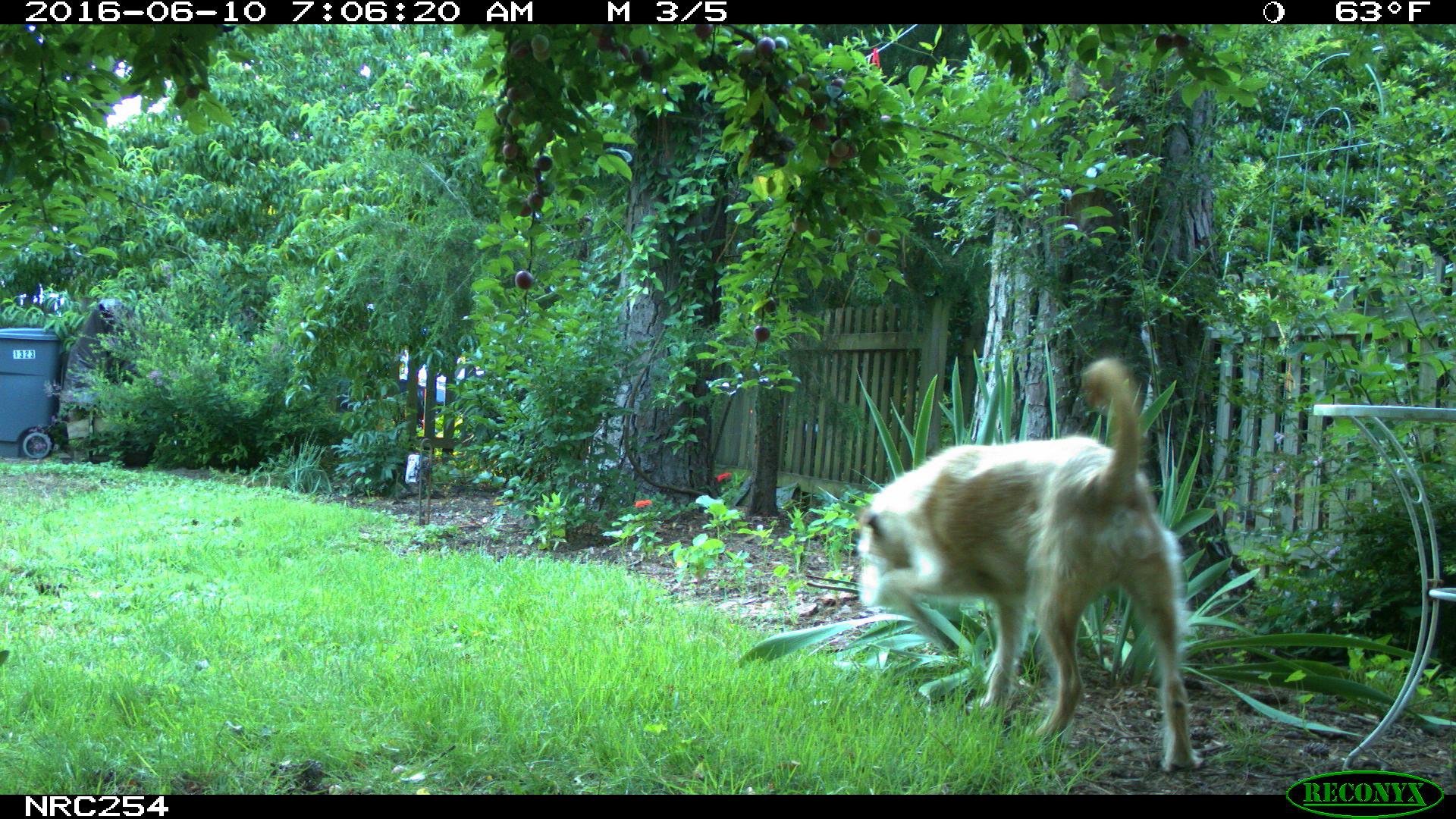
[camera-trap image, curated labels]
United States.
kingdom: Animalia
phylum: Chordata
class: Mammalia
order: Carnivora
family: Canidae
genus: Canis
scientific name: Canis familiaris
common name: domestic dog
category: Dog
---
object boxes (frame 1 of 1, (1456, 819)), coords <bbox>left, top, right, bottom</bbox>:
Dog: <bbox>858, 348, 1197, 774</bbox>